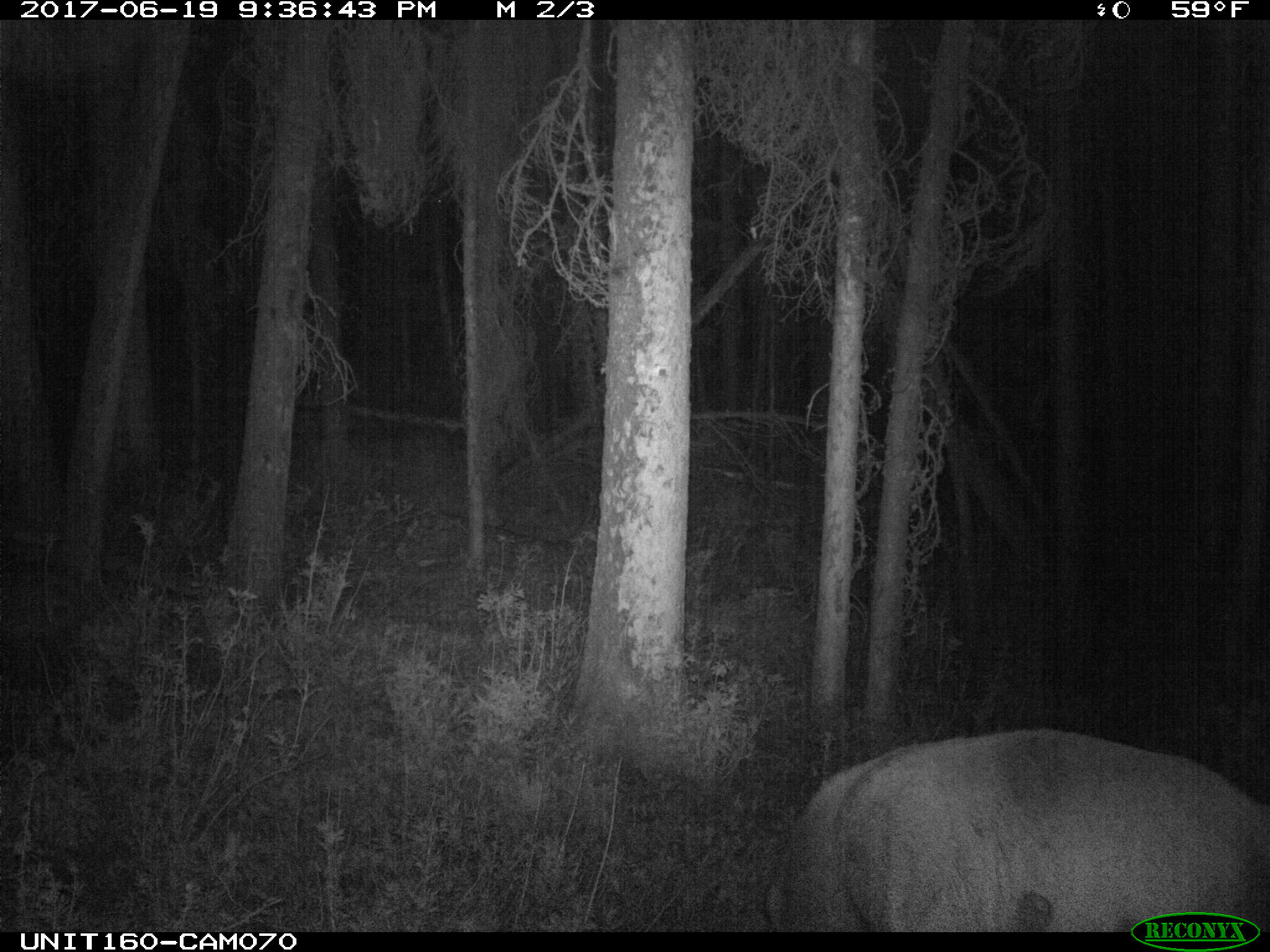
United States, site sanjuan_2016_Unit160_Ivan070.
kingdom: Animalia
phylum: Chordata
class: Mammalia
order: Artiodactyla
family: Cervidae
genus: Cervus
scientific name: Cervus elaphus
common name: red deer